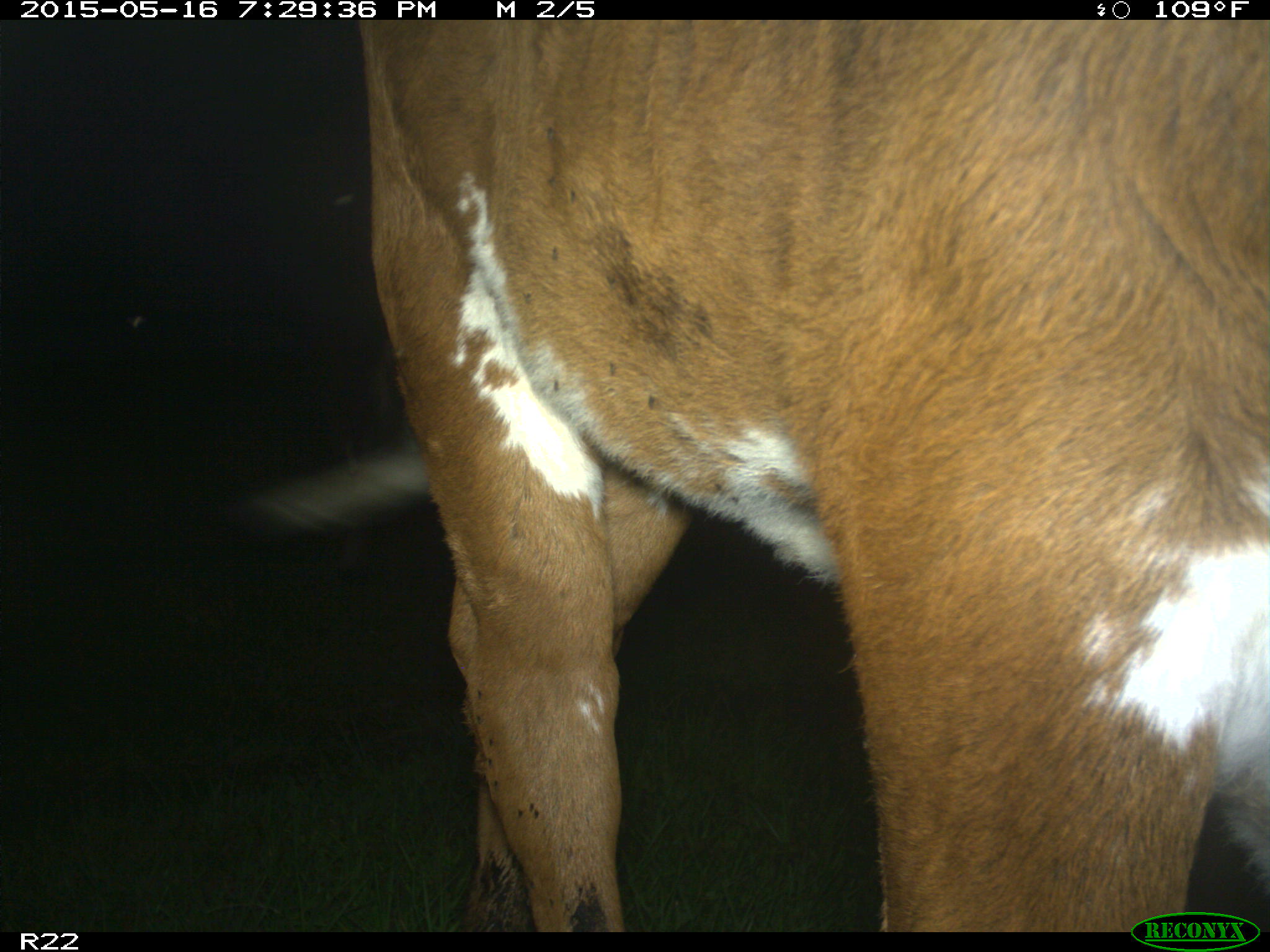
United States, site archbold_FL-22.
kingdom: Animalia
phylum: Chordata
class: Mammalia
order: Artiodactyla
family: Bovidae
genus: Bos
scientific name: Bos taurus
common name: domestic cow